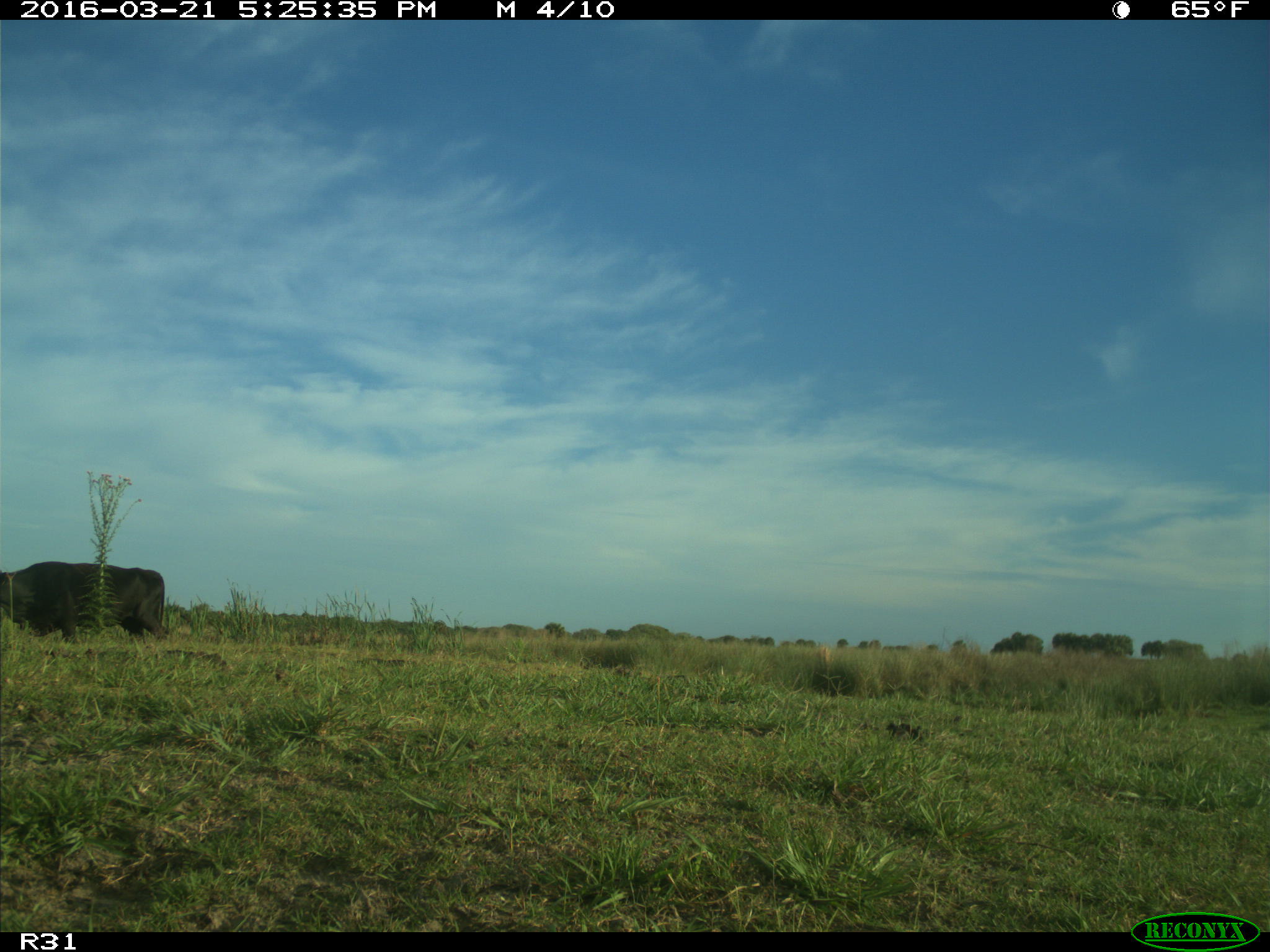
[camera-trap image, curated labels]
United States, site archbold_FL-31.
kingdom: Animalia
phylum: Chordata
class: Mammalia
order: Artiodactyla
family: Bovidae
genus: Bos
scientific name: Bos taurus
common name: domestic cow